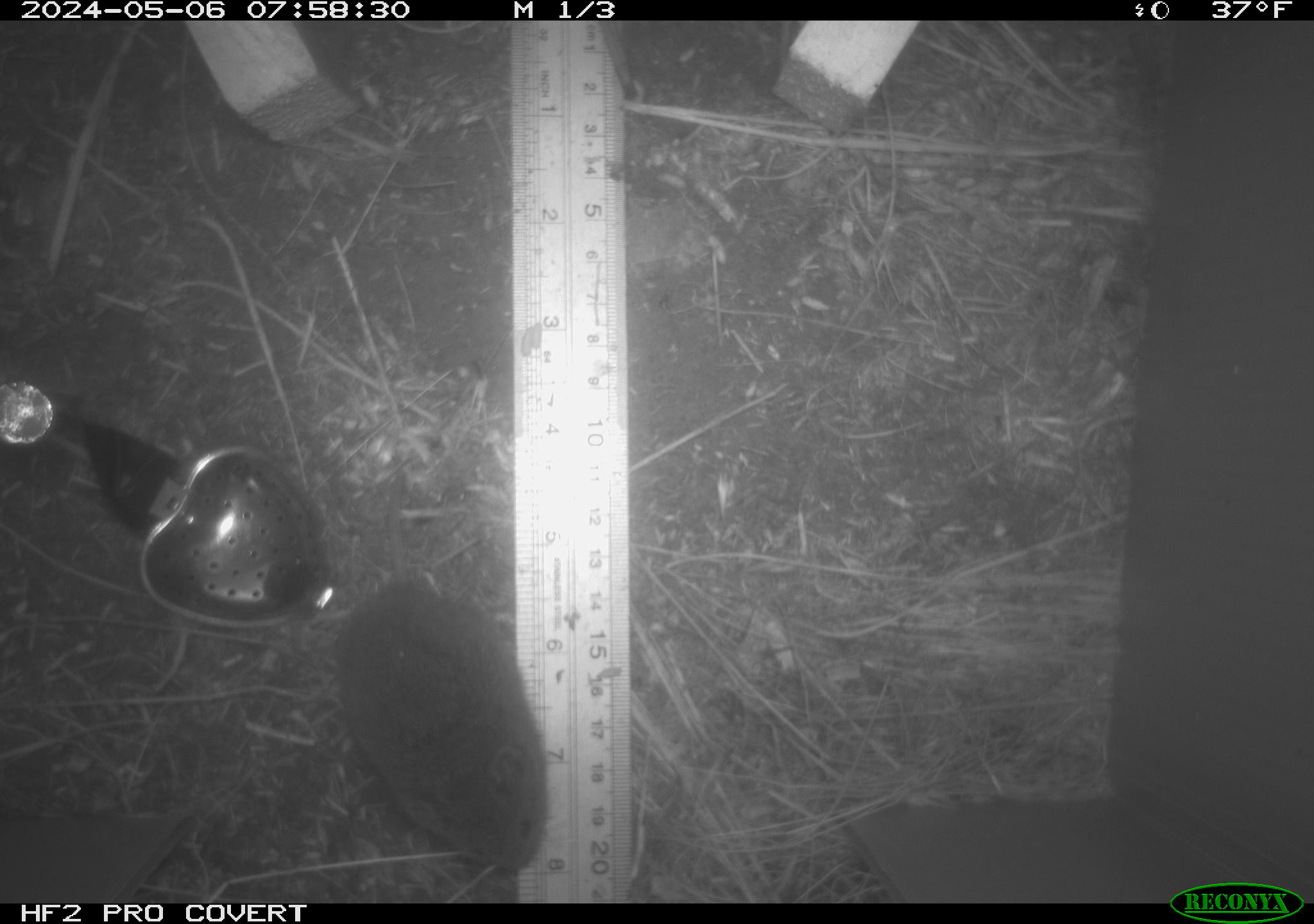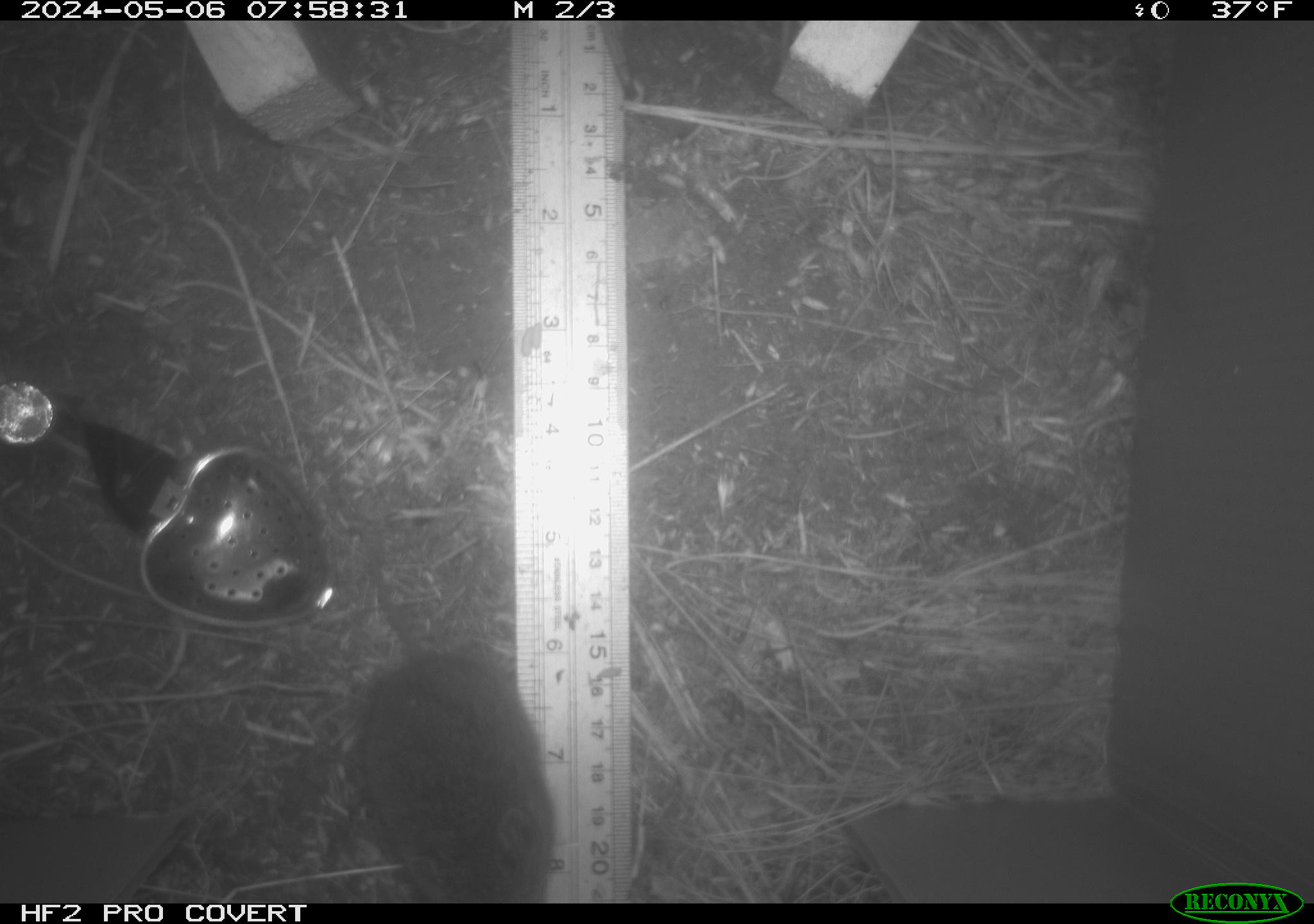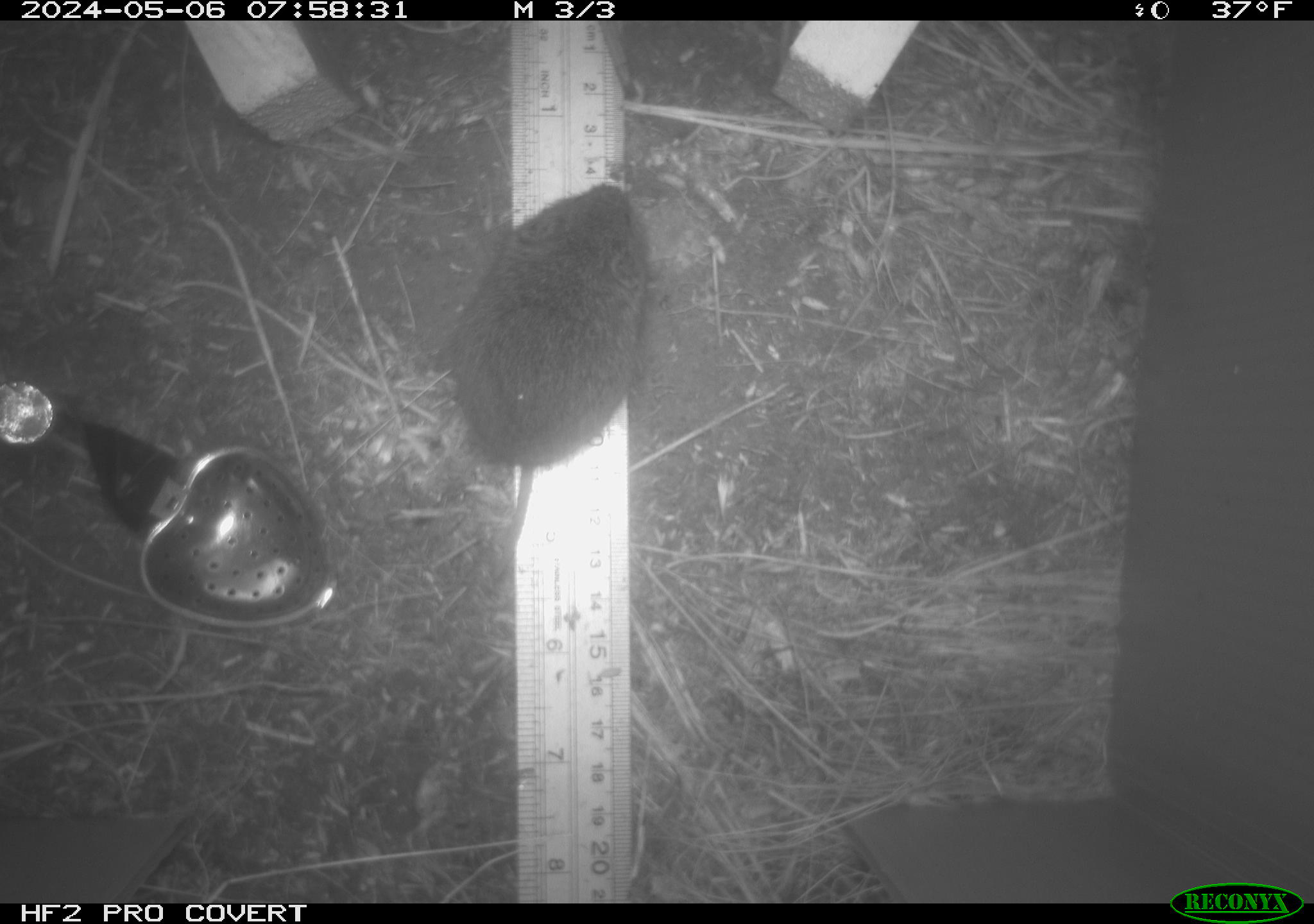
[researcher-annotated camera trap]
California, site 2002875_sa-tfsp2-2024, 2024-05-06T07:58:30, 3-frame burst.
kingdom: Animalia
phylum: Chordata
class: Mammalia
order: Rodentia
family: Cricetidae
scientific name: Arvicolinae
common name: voles, lemmings, and muskrats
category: arvicolinae subfamily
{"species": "arvicolinae subfamily (voles, lemmings, and muskrats) (Arvicolinae)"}